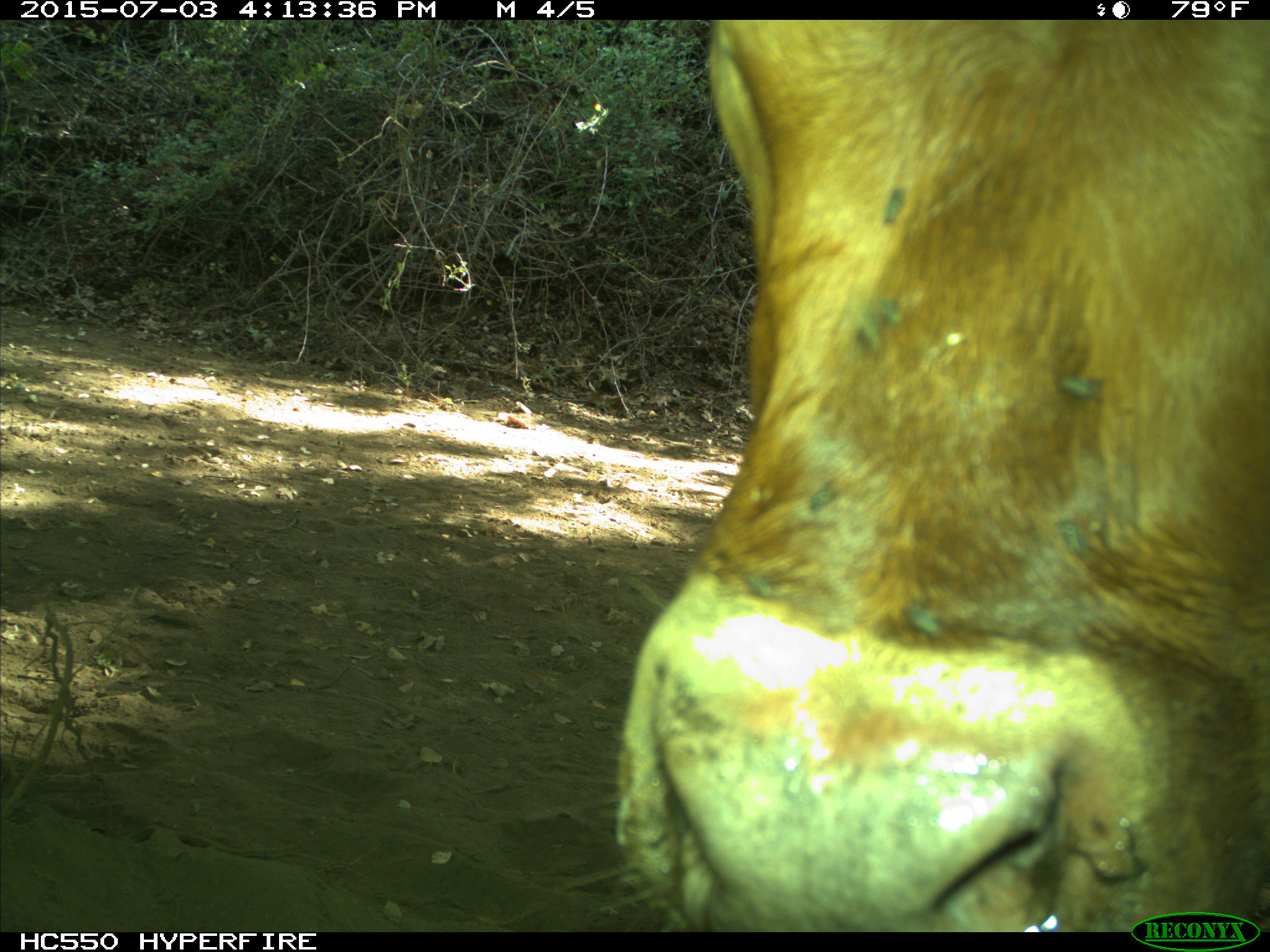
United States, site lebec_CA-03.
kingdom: Animalia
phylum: Chordata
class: Mammalia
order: Artiodactyla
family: Bovidae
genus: Bos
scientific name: Bos taurus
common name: domestic cow